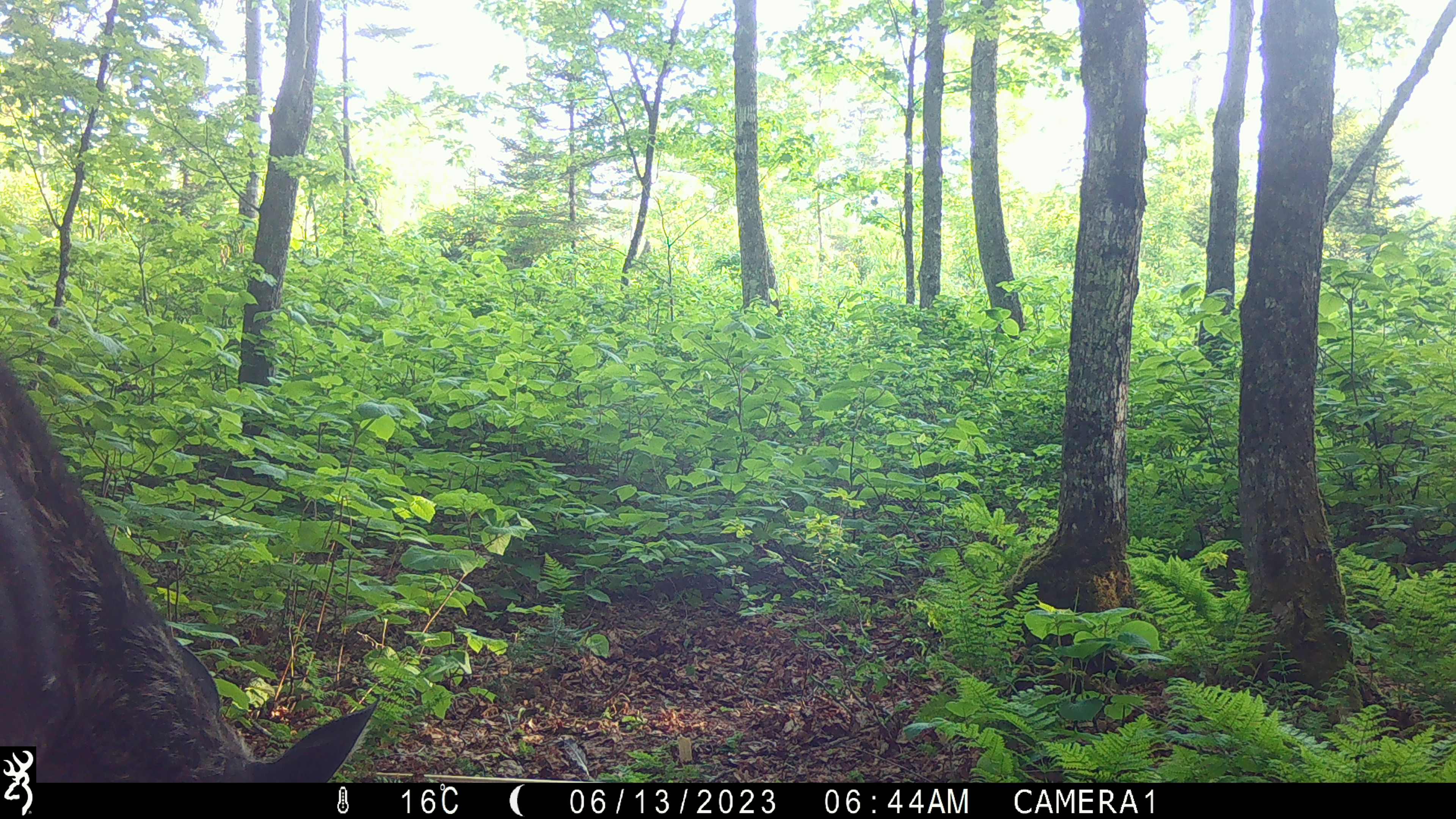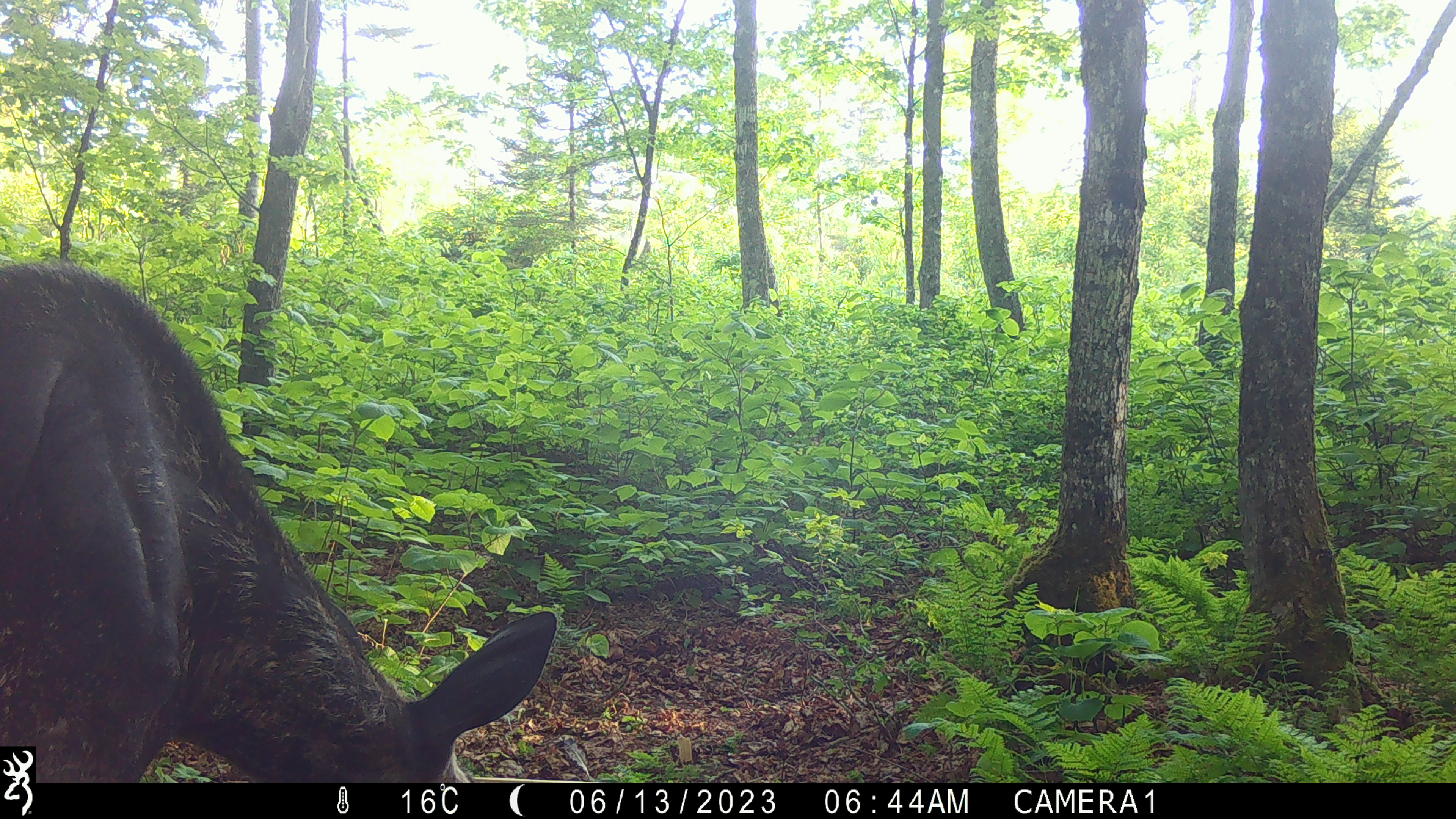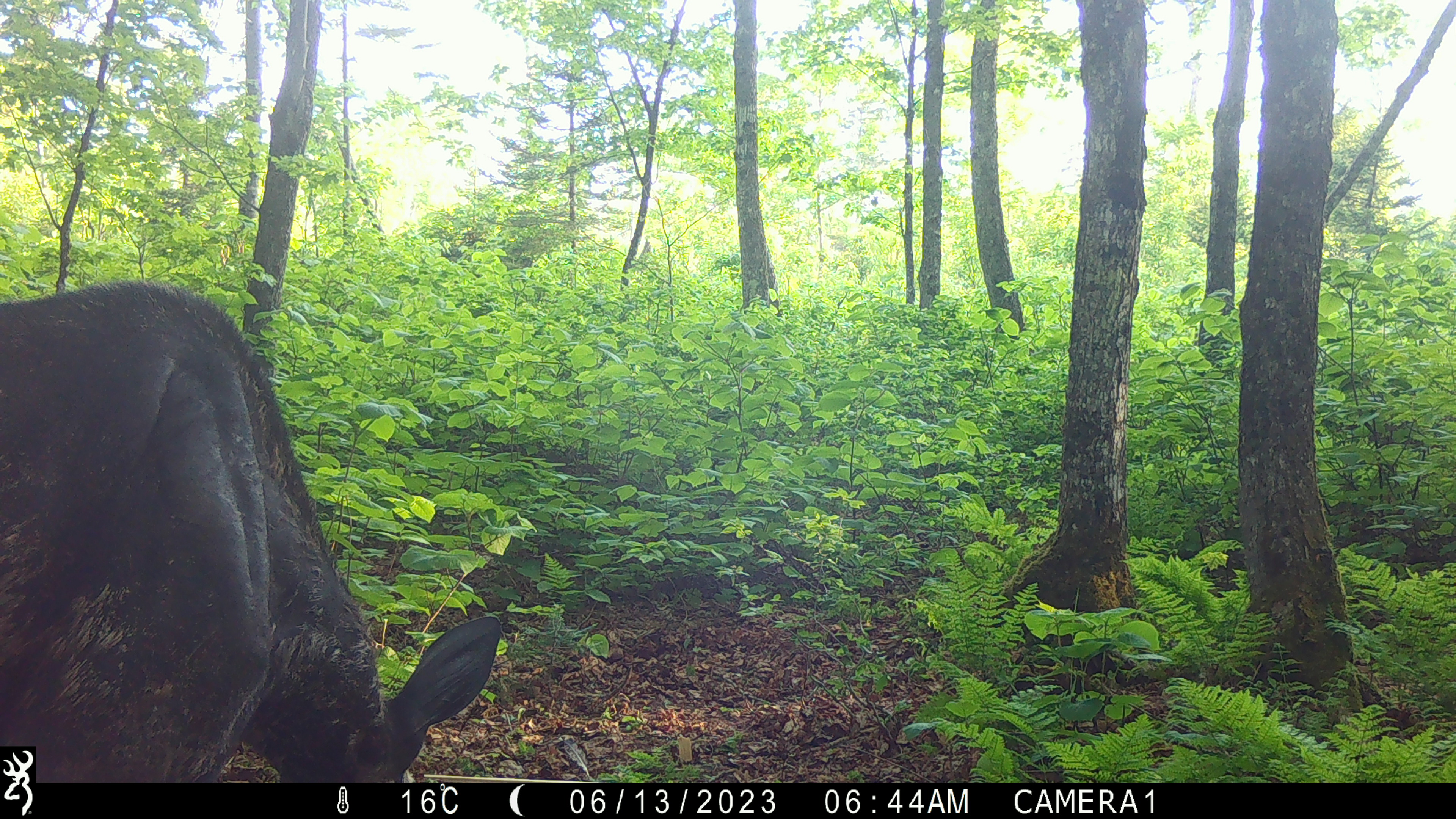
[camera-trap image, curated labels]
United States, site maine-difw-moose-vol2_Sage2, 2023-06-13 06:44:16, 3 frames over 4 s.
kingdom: Animalia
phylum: Chordata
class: Mammalia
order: Artiodactyla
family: Cervidae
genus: Alces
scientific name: Alces alces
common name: moose